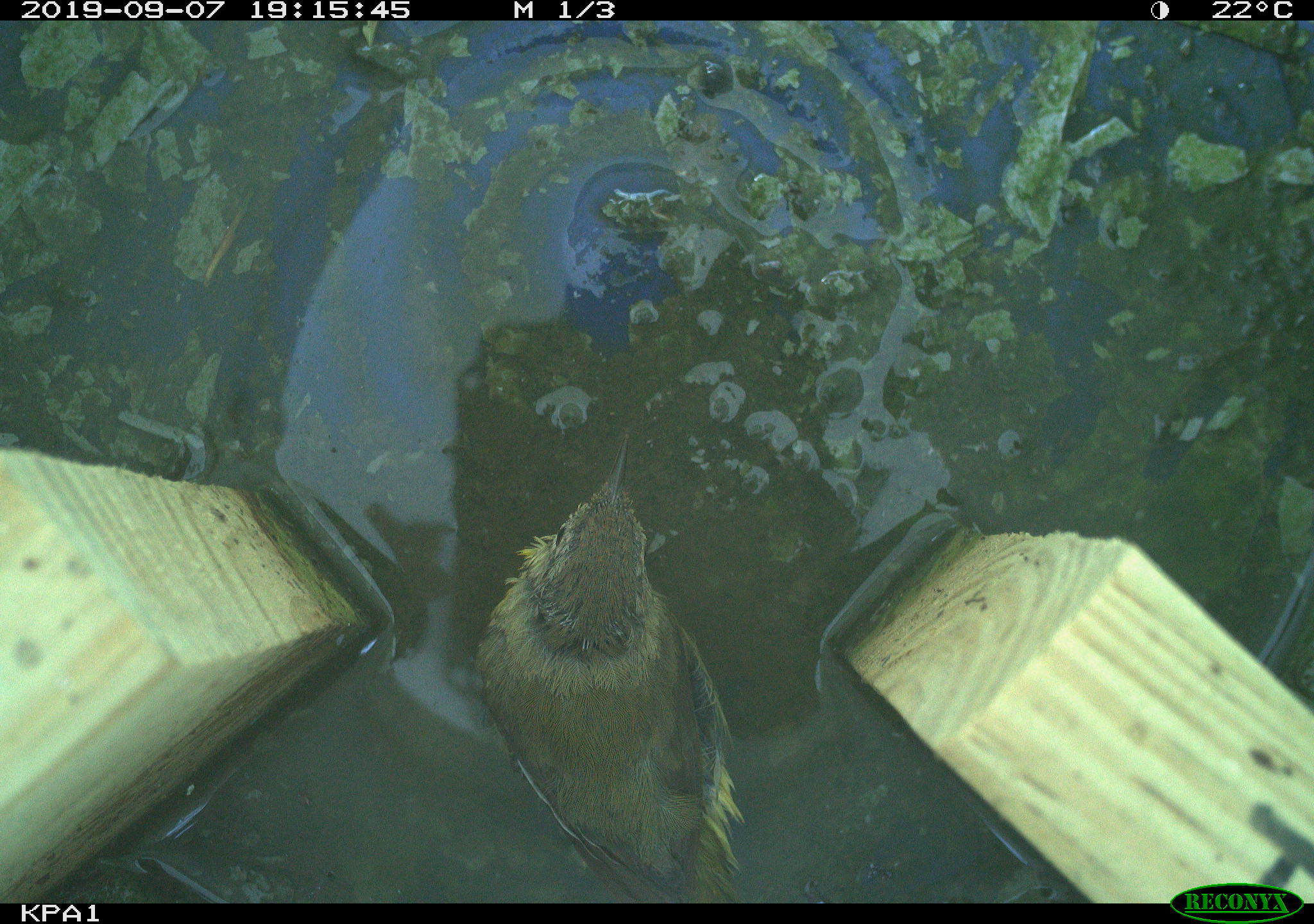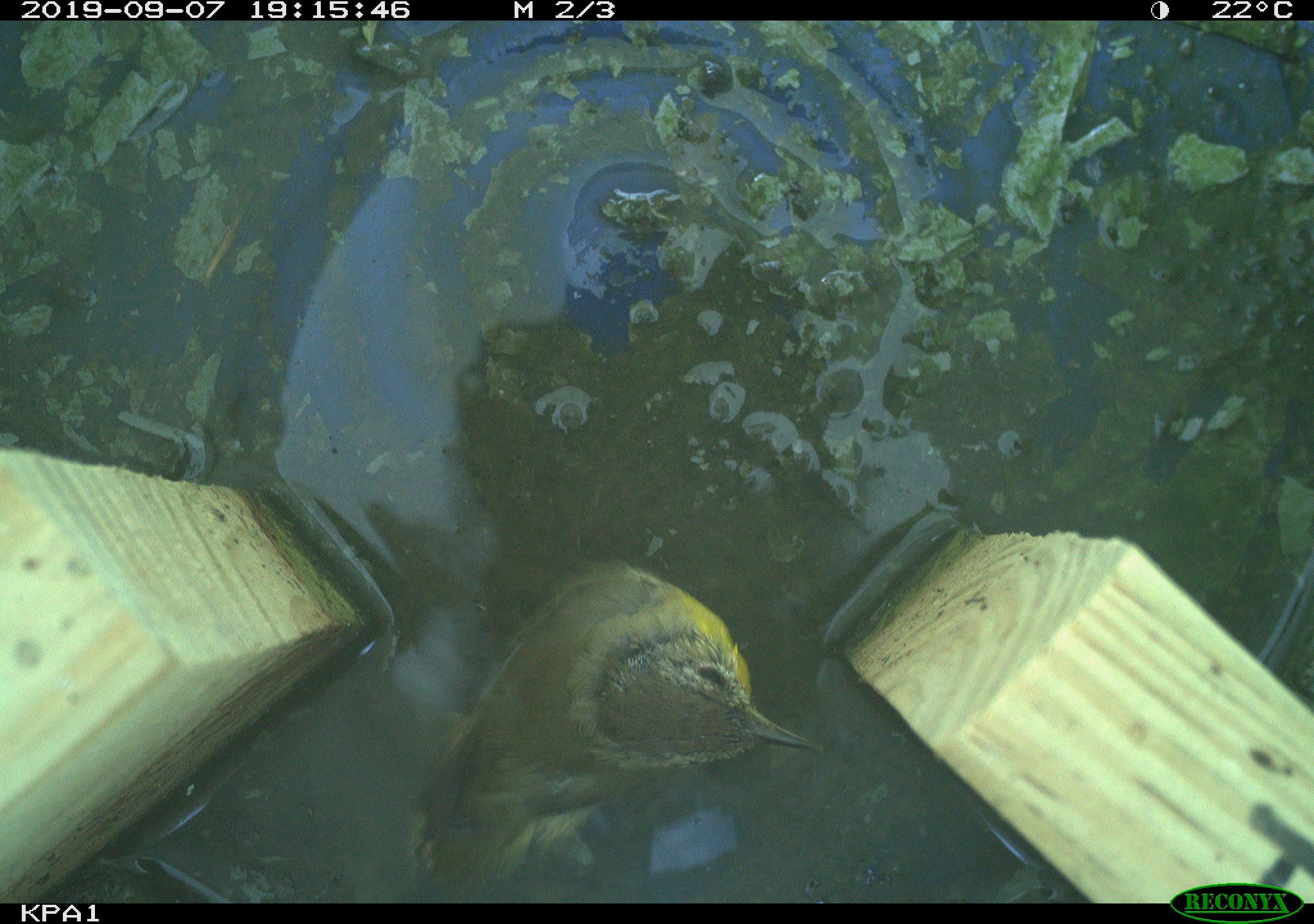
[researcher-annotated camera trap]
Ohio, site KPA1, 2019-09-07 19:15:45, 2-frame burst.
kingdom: Animalia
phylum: Chordata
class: Aves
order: Passeriformes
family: Parulidae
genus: Geothlypis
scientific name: Geothlypis trichas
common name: common yellowthroat